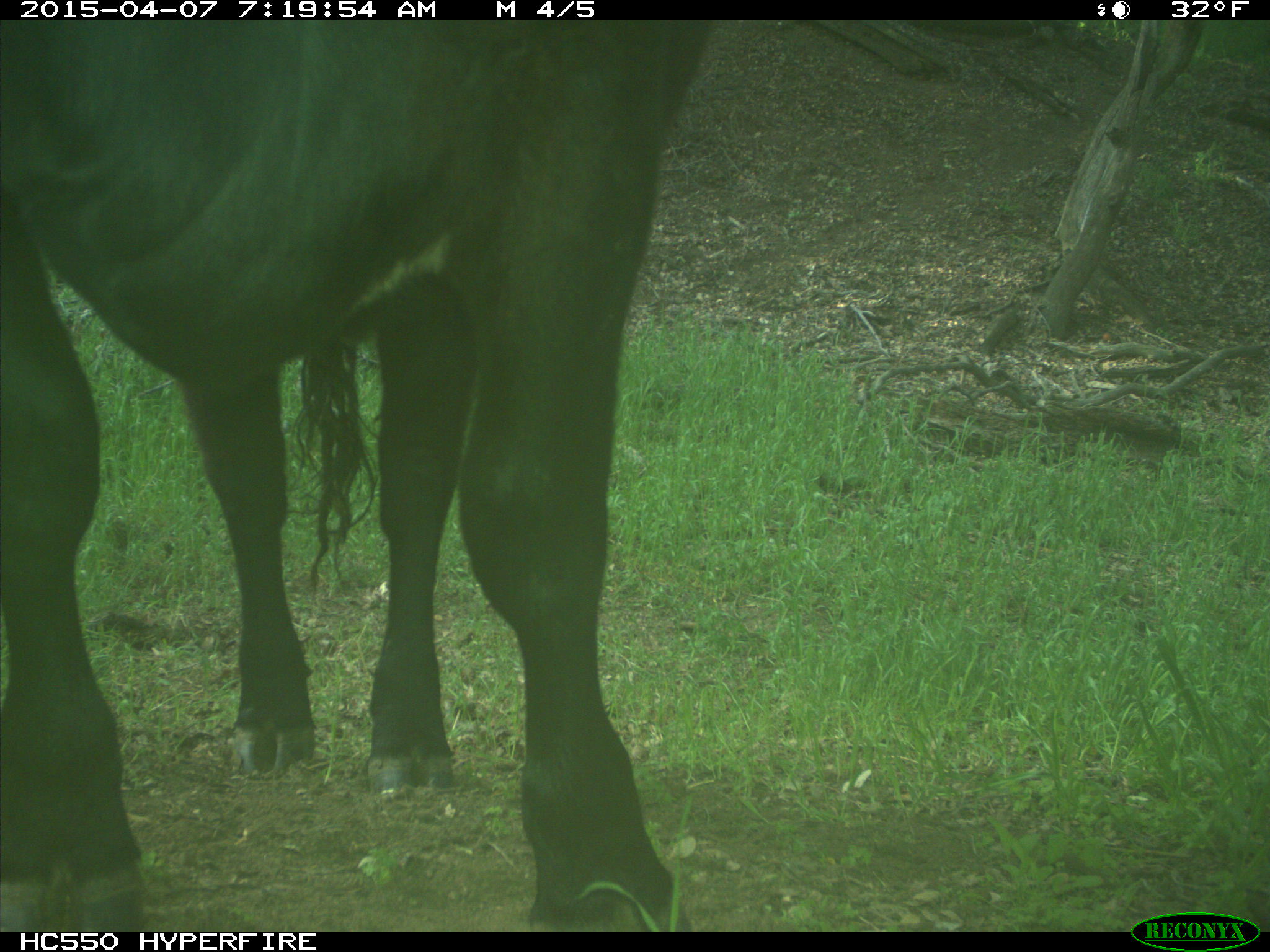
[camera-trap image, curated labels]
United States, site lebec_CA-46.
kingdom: Animalia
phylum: Chordata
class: Mammalia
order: Artiodactyla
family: Bovidae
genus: Bos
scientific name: Bos taurus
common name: domestic cow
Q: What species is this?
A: Bos taurus (domestic cow).